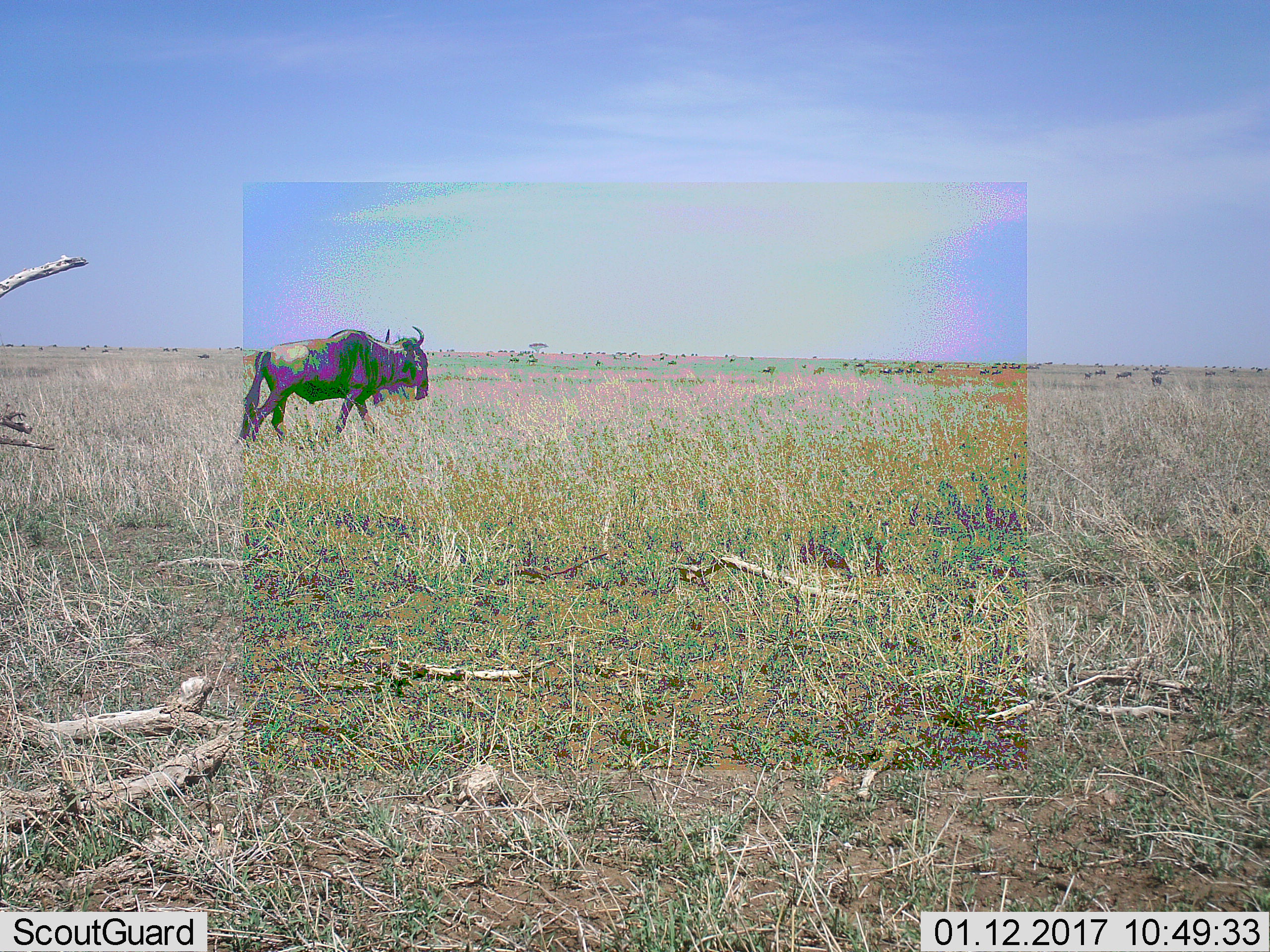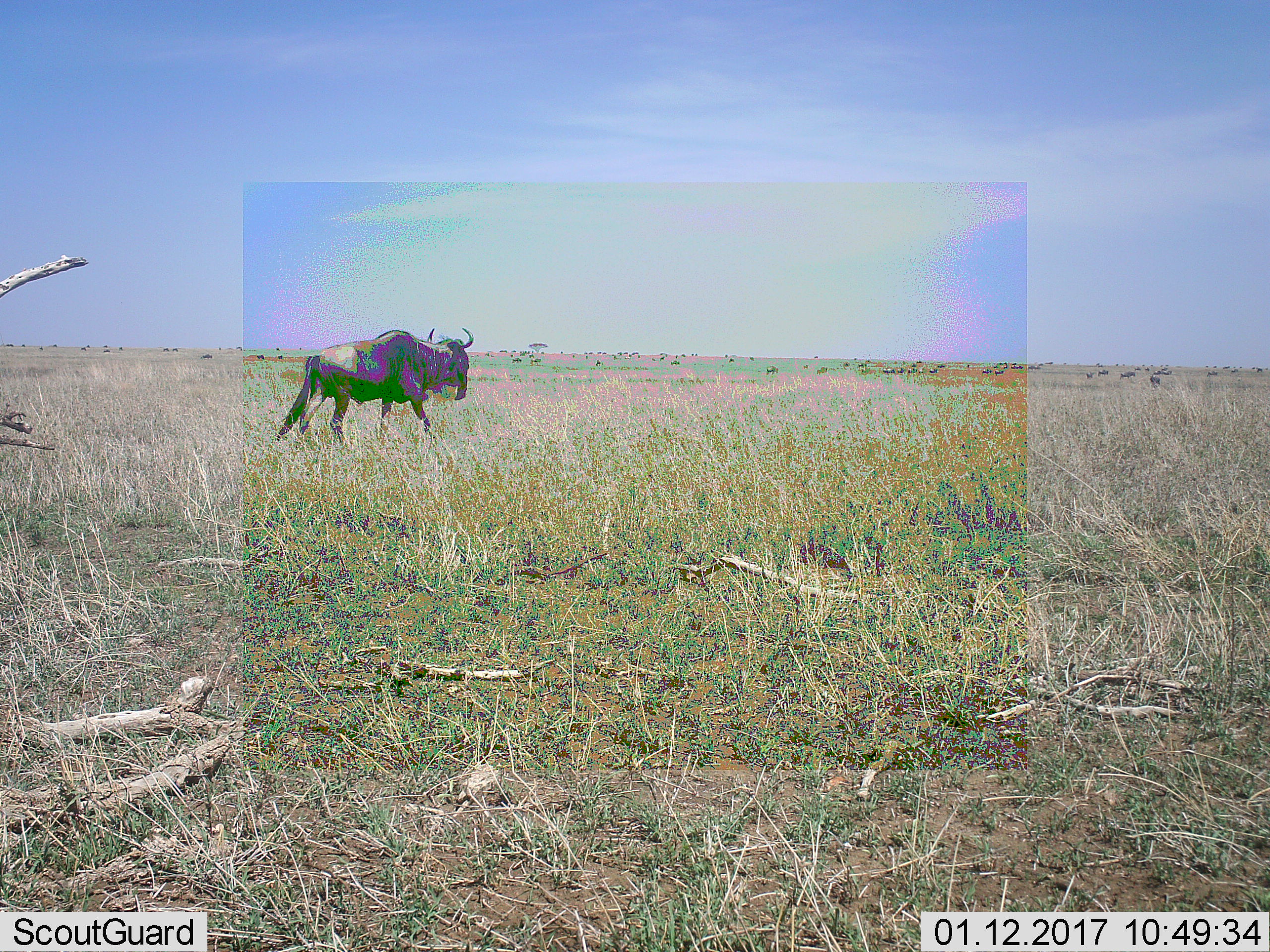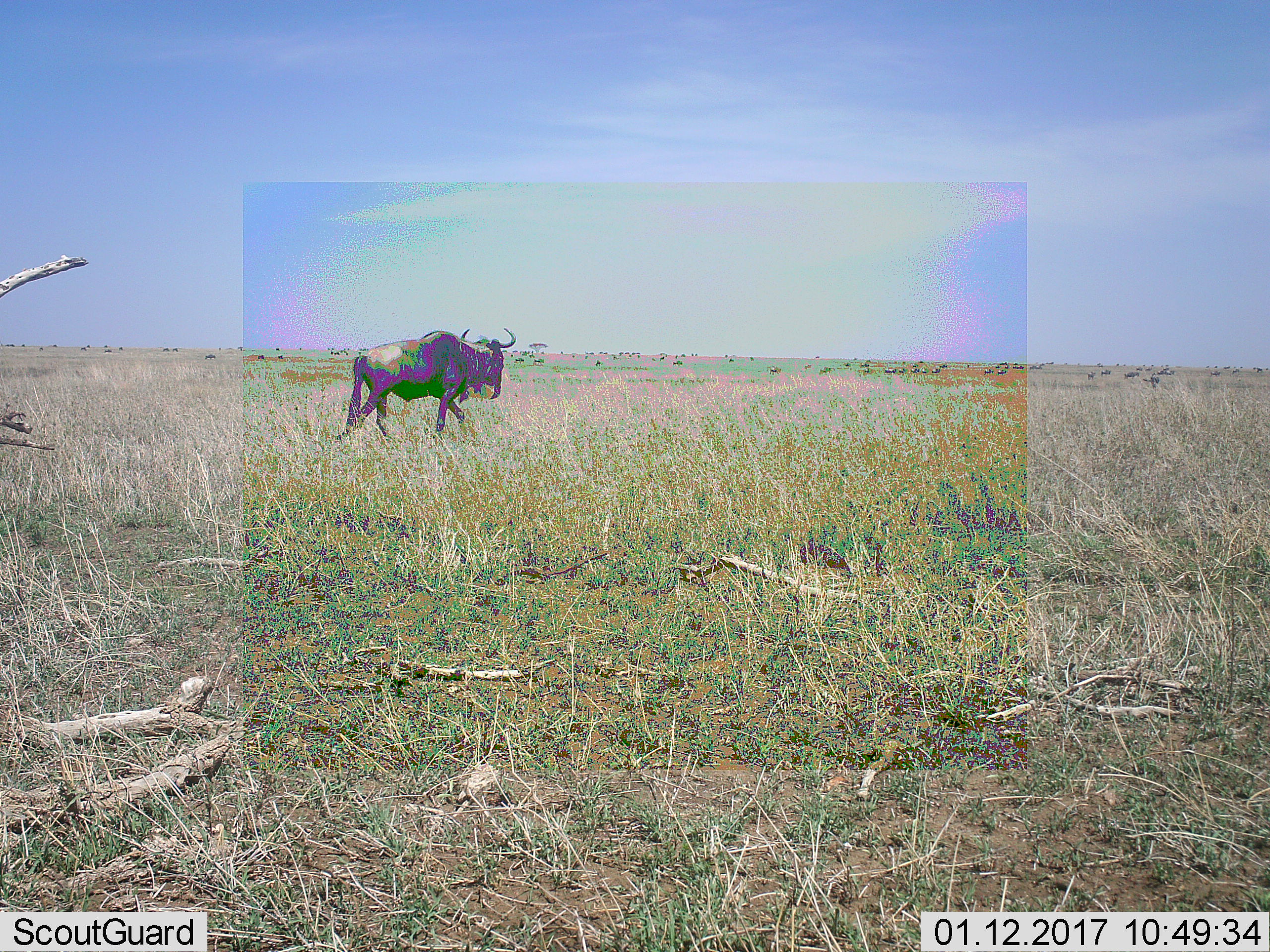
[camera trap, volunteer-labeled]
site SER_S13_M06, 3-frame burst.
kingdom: Animalia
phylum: Chordata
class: Mammalia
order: Artiodactyla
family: Bovidae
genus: Connochaetes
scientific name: Connochaetes taurinus taurinus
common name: blue wildebeest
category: wildebeestblue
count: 1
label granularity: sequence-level